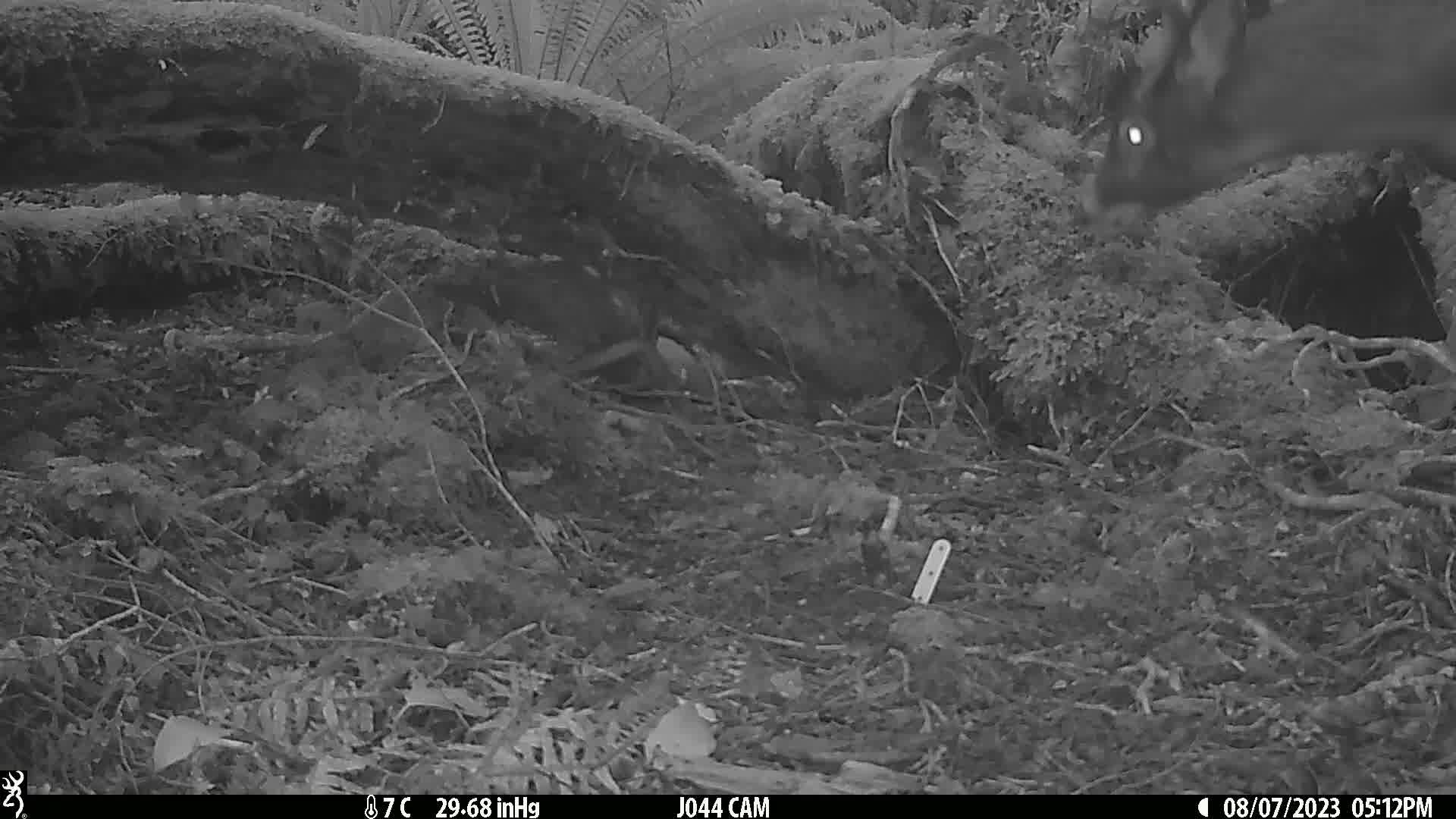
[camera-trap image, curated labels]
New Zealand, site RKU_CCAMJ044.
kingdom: Animalia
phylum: Chordata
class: Mammalia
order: Artiodactyla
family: Cervidae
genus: Odocoileus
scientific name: Odocoileus virginianus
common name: white-tailed deer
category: white tailed deer